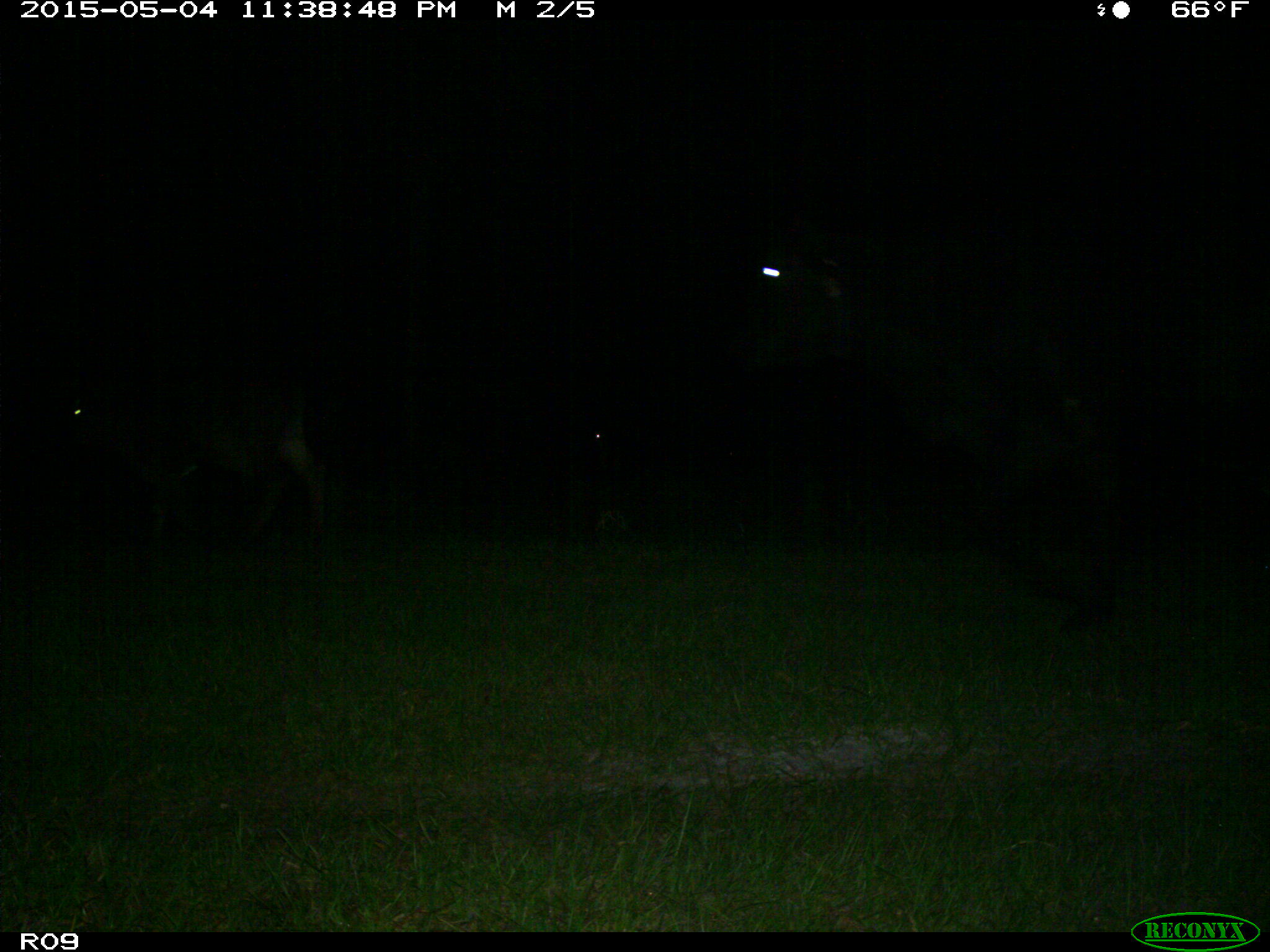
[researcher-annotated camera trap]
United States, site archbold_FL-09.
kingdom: Animalia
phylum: Chordata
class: Mammalia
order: Artiodactyla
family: Bovidae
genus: Bos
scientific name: Bos taurus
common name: domestic cow